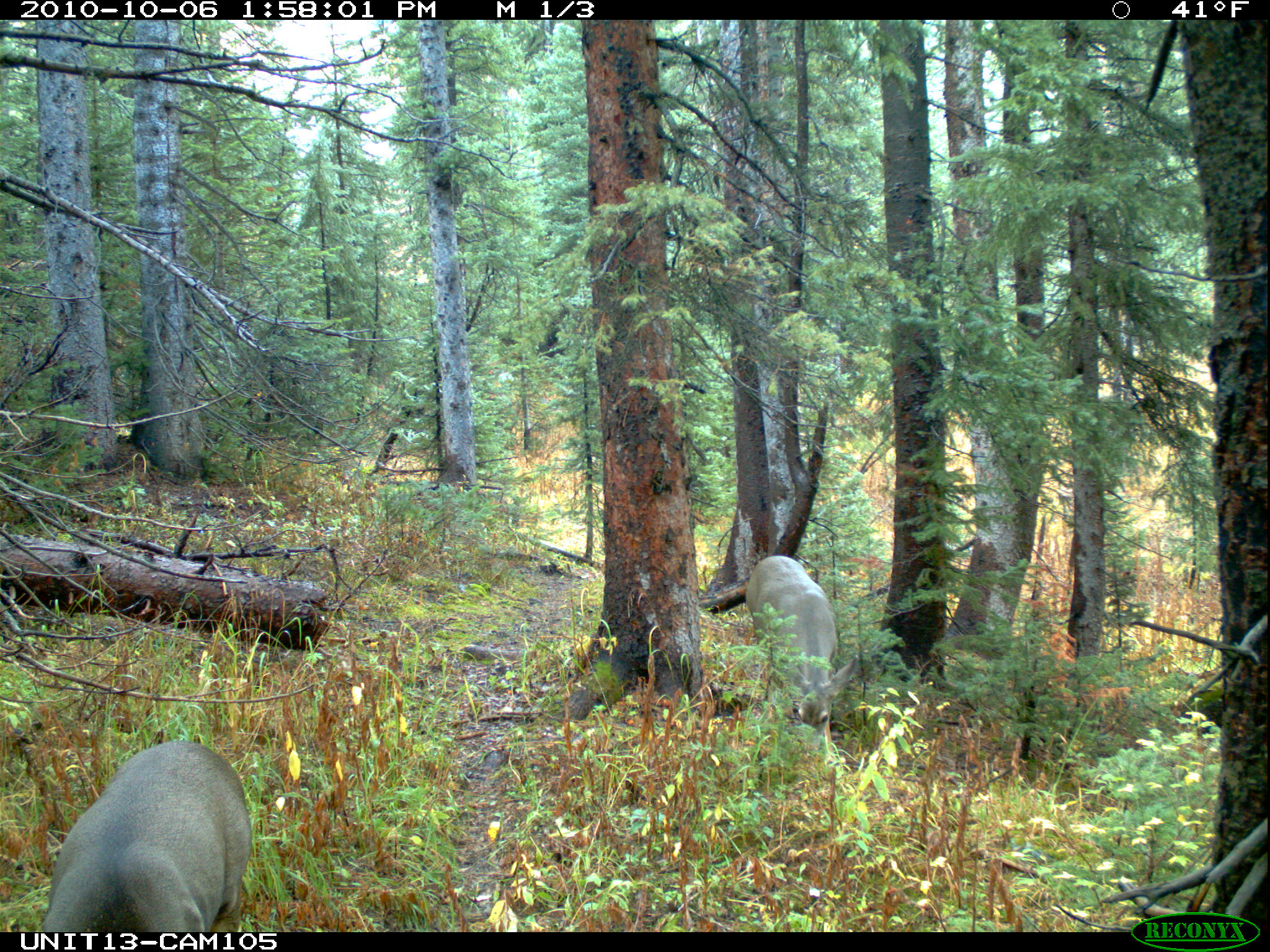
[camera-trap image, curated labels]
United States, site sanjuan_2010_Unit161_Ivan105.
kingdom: Animalia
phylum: Chordata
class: Mammalia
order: Artiodactyla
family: Cervidae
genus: Odocoileus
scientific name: Odocoileus hemionus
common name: mule deer